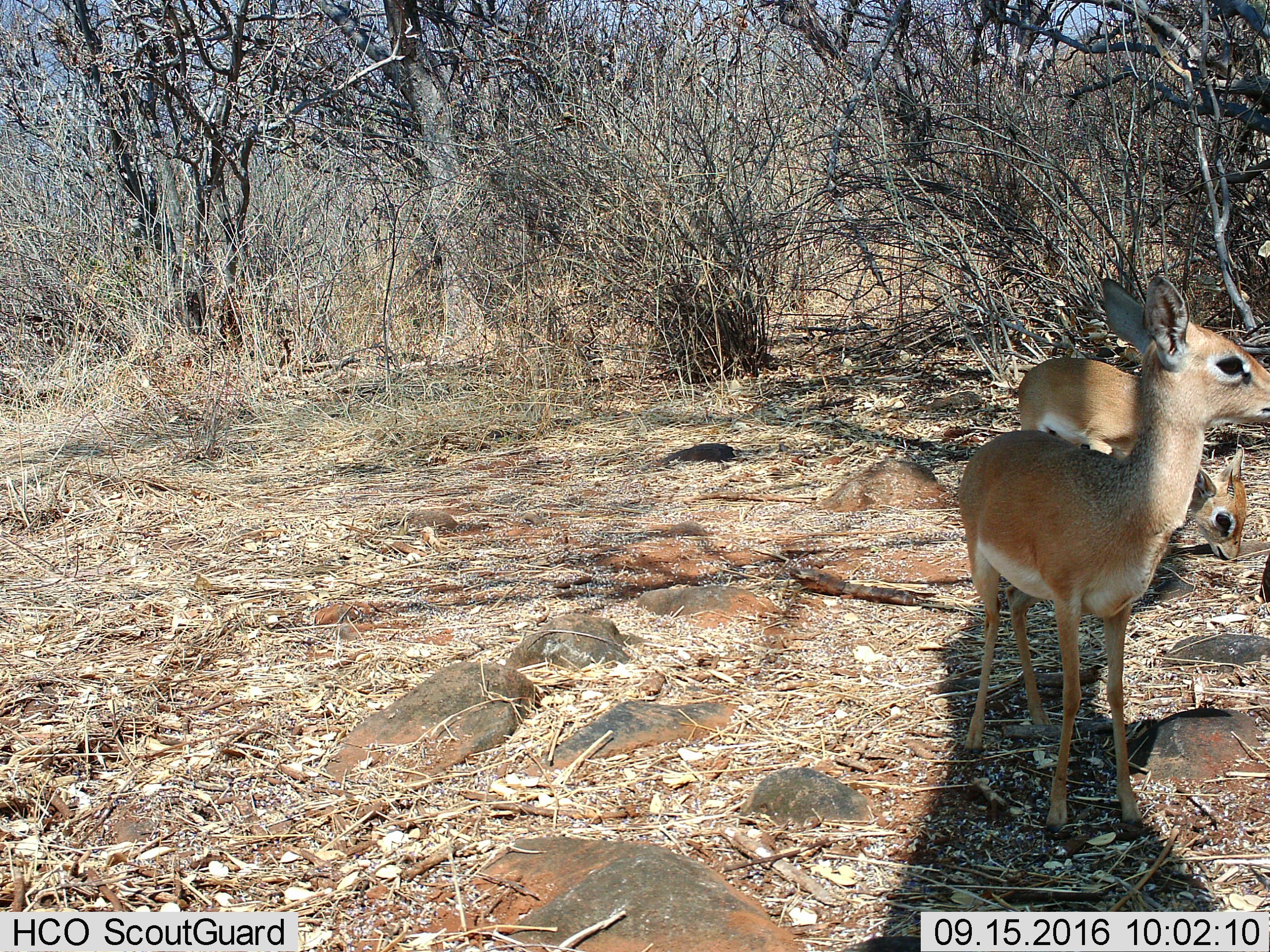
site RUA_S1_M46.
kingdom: Animalia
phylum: Chordata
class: Mammalia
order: Artiodactyla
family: Bovidae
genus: Madoqua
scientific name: Madoqua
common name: dik-dik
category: dikdik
Dikdik (dik-dik) (Madoqua), count 2. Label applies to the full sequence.